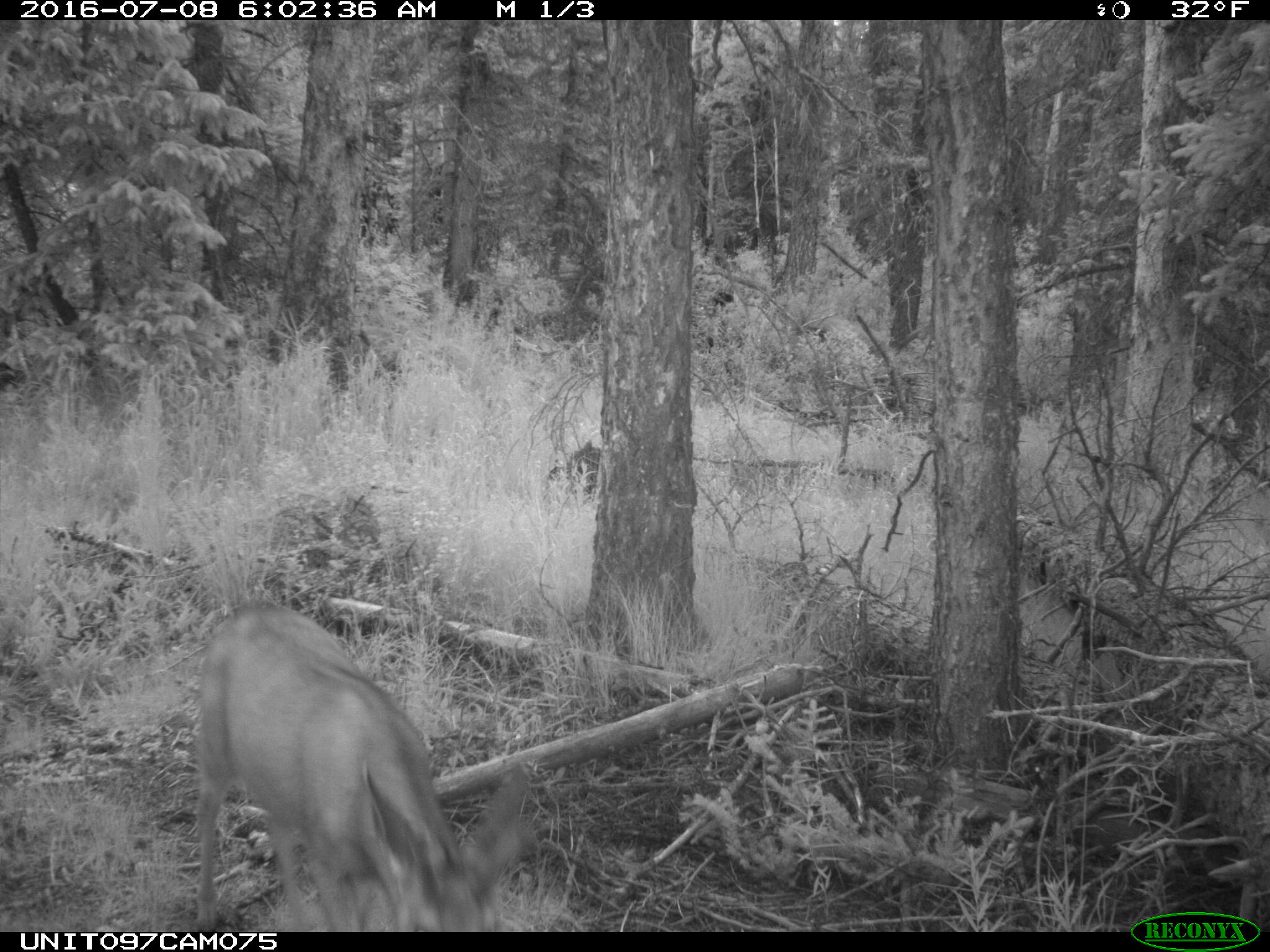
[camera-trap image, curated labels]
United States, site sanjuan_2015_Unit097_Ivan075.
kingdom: Animalia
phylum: Chordata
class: Mammalia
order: Artiodactyla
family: Cervidae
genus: Odocoileus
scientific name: Odocoileus hemionus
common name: mule deer